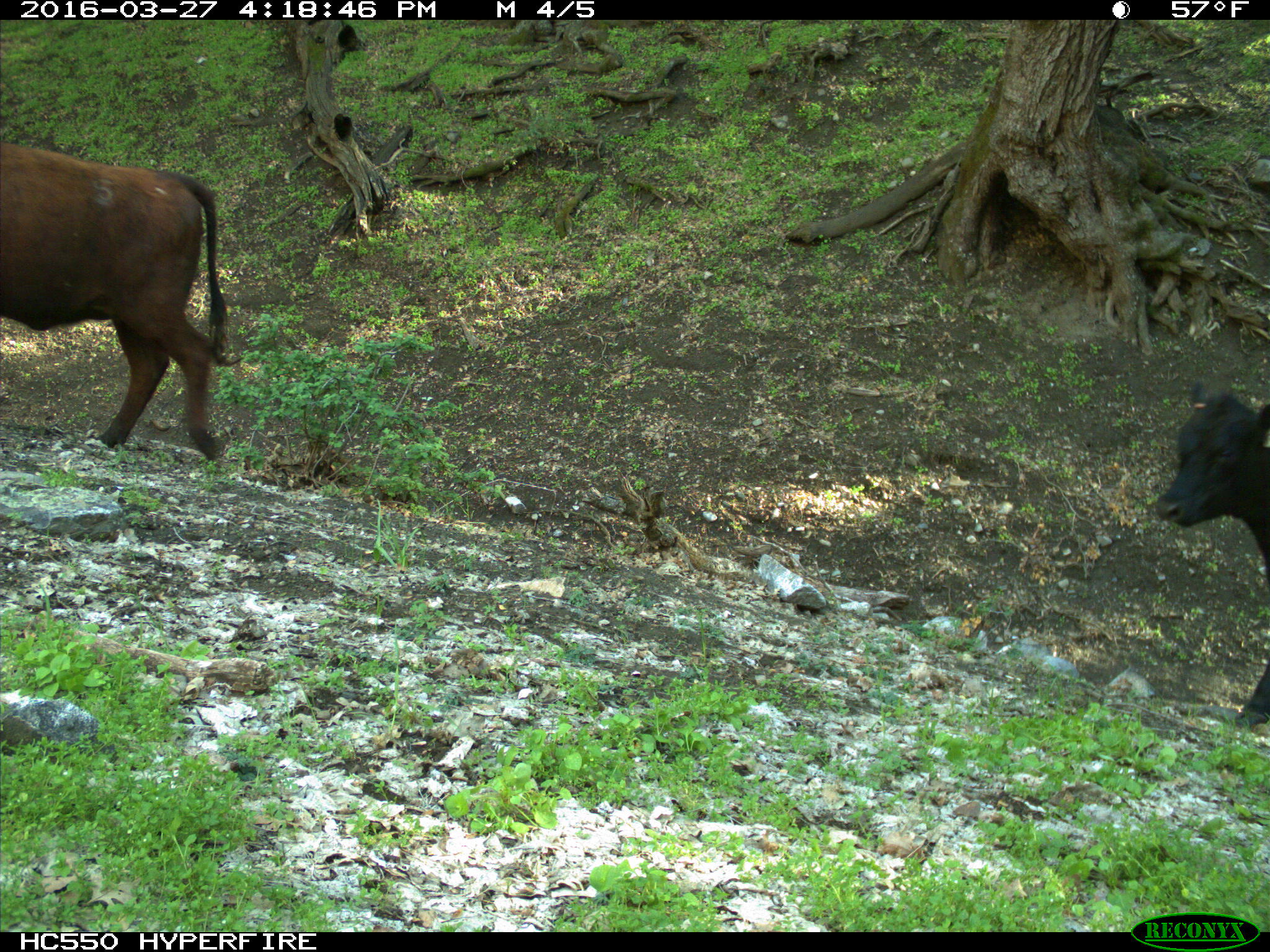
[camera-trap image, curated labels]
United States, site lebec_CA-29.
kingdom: Animalia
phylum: Chordata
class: Mammalia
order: Artiodactyla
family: Bovidae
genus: Bos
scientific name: Bos taurus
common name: domestic cow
Bos taurus (domestic cow).